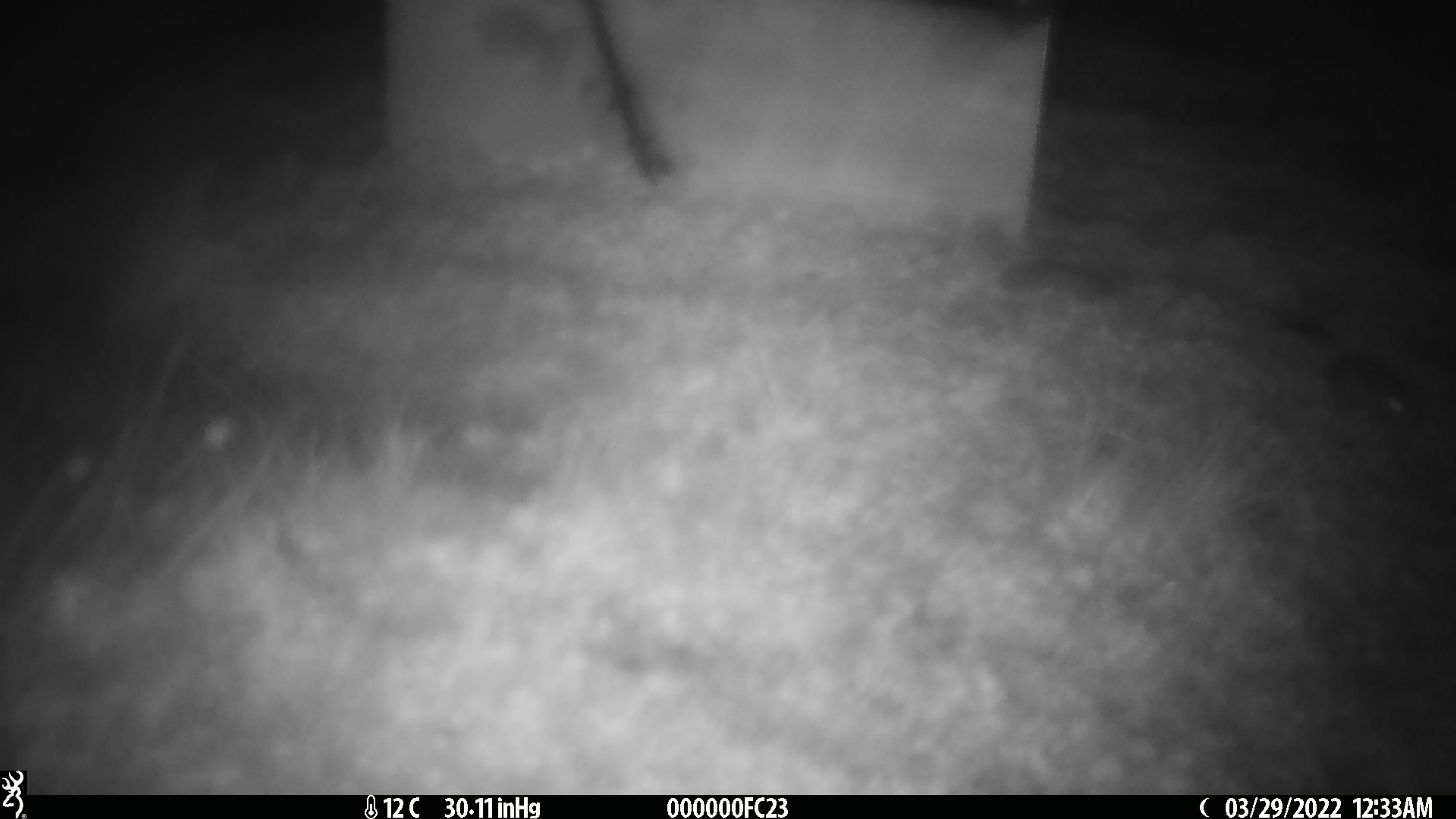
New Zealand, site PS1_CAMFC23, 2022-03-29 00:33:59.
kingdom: Animalia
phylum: Chordata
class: Mammalia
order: Rodentia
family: Muridae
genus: Mus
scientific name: Mus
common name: mouse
Mouse (Mus).